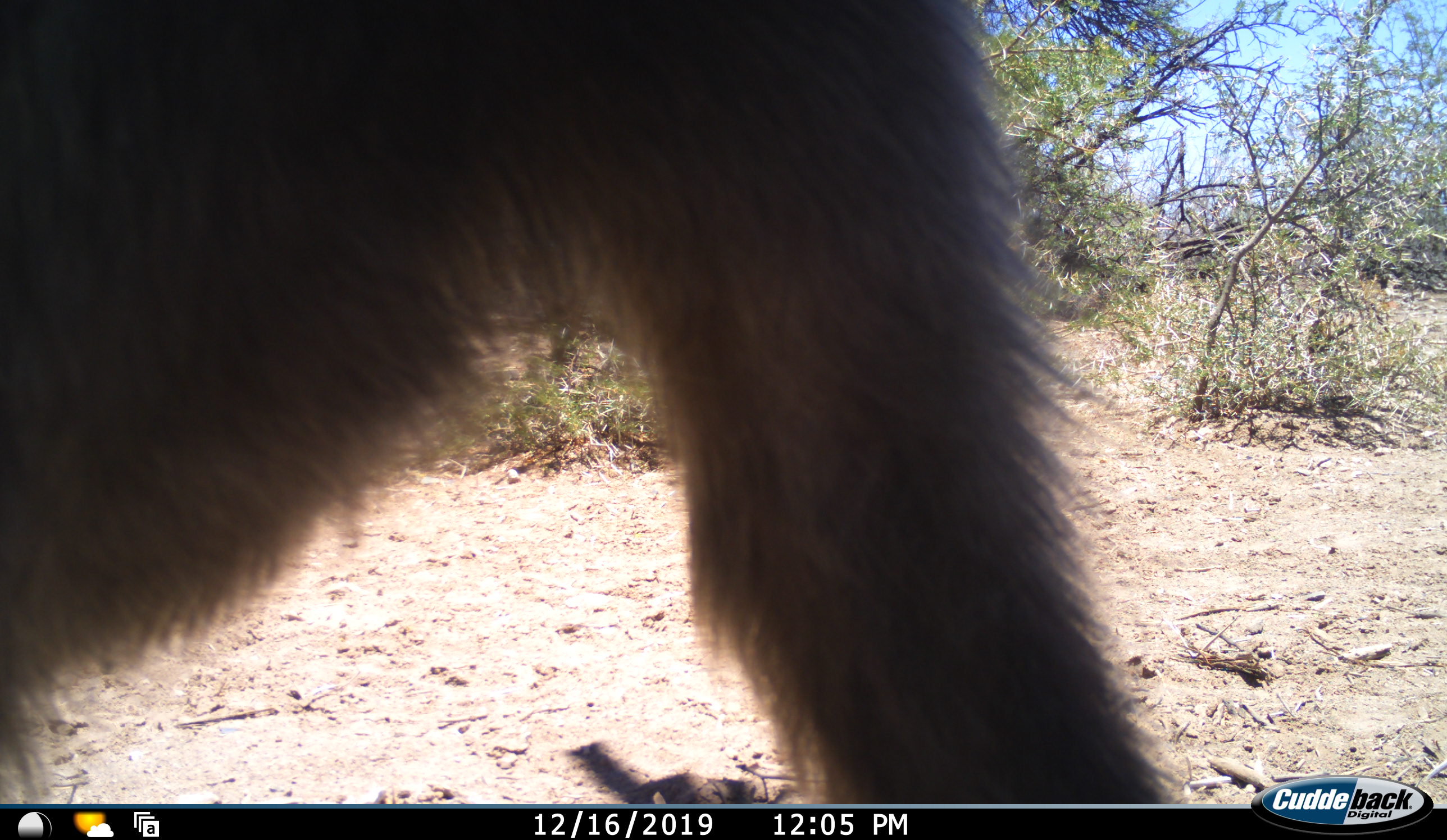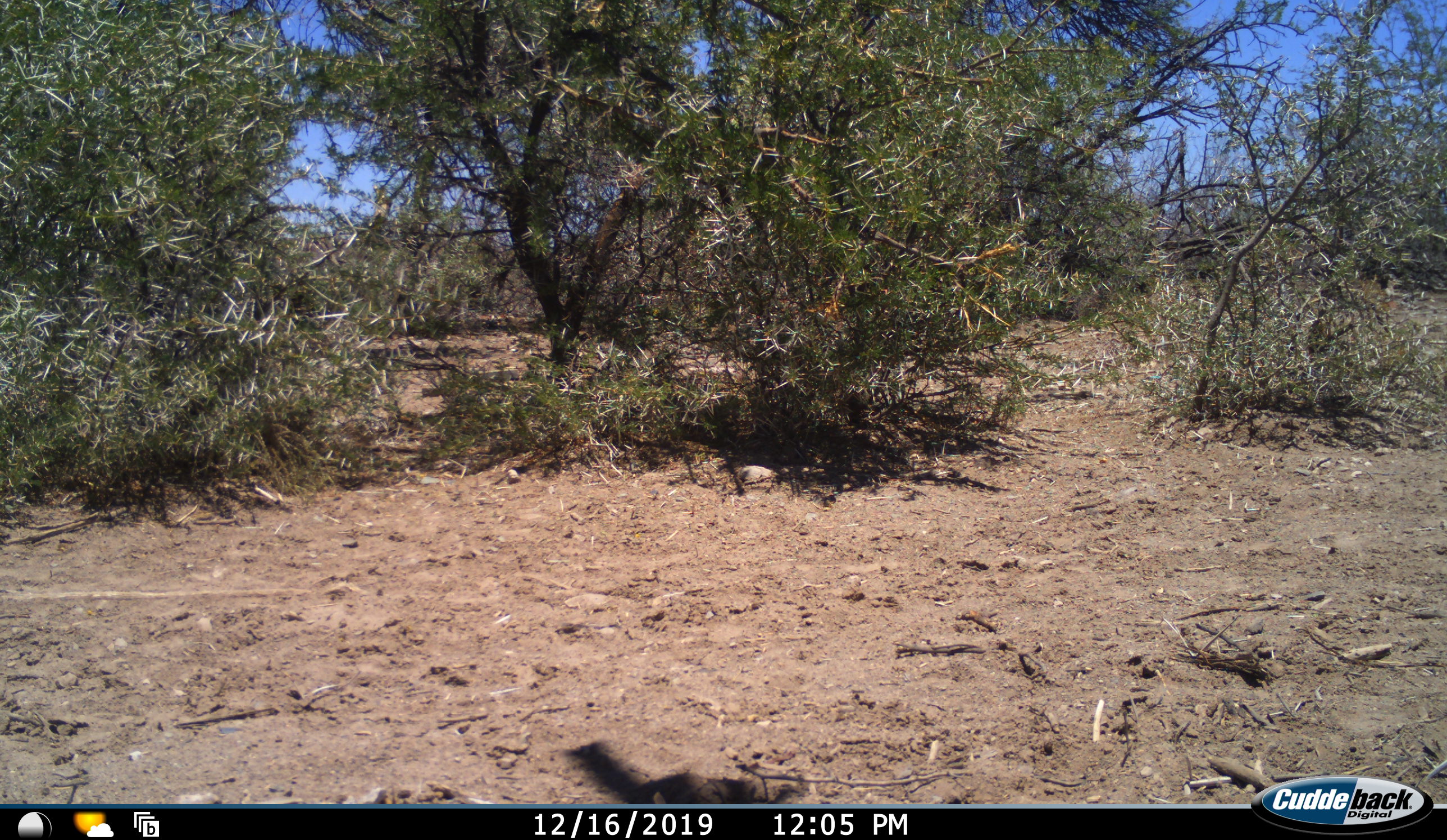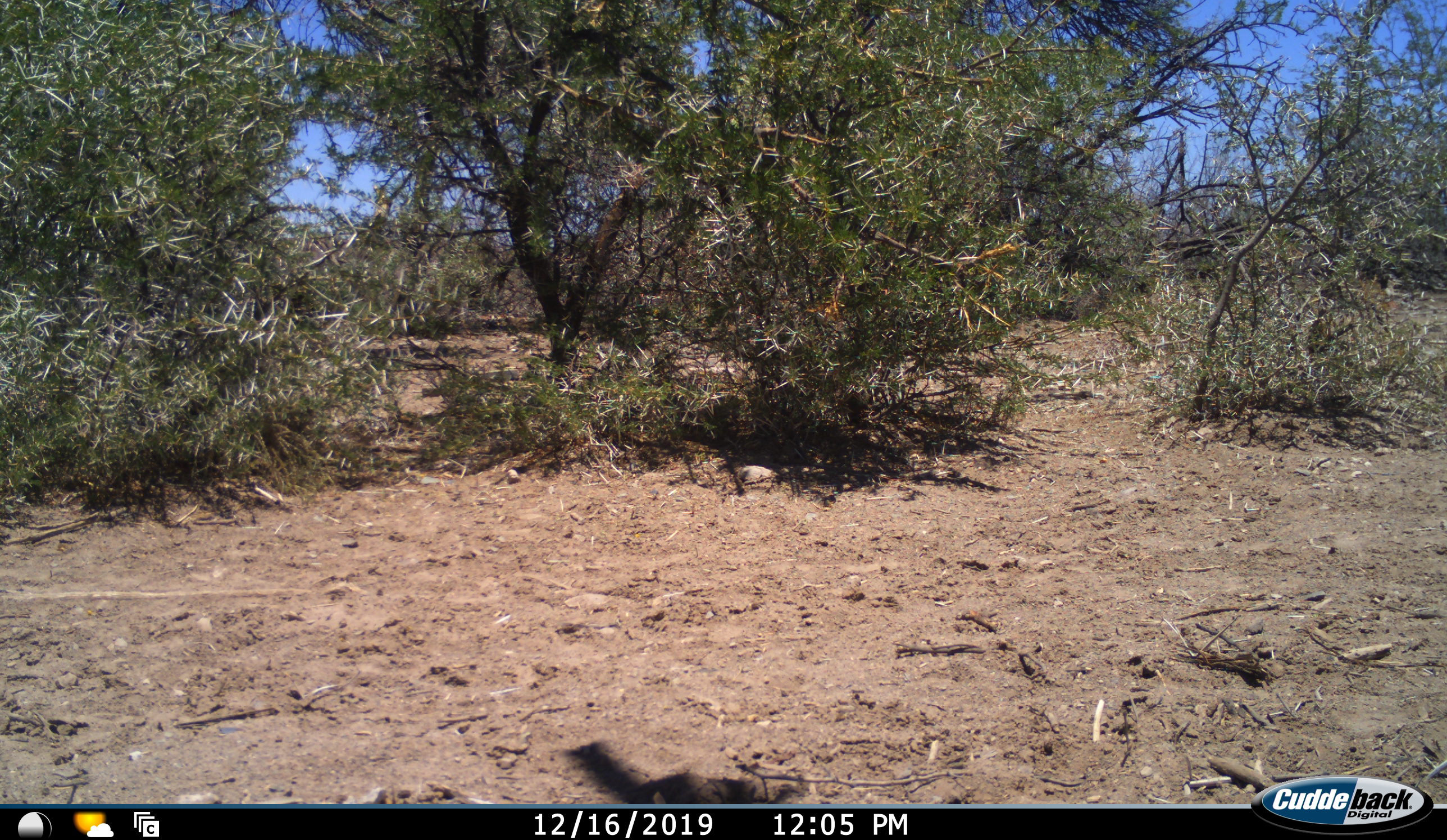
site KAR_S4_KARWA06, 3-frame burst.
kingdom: Animalia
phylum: Chordata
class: Mammalia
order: Primates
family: Cercopithecidae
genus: Papio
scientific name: Papio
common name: baboon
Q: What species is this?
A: Baboon (Papio).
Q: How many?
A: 1.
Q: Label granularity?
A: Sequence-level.